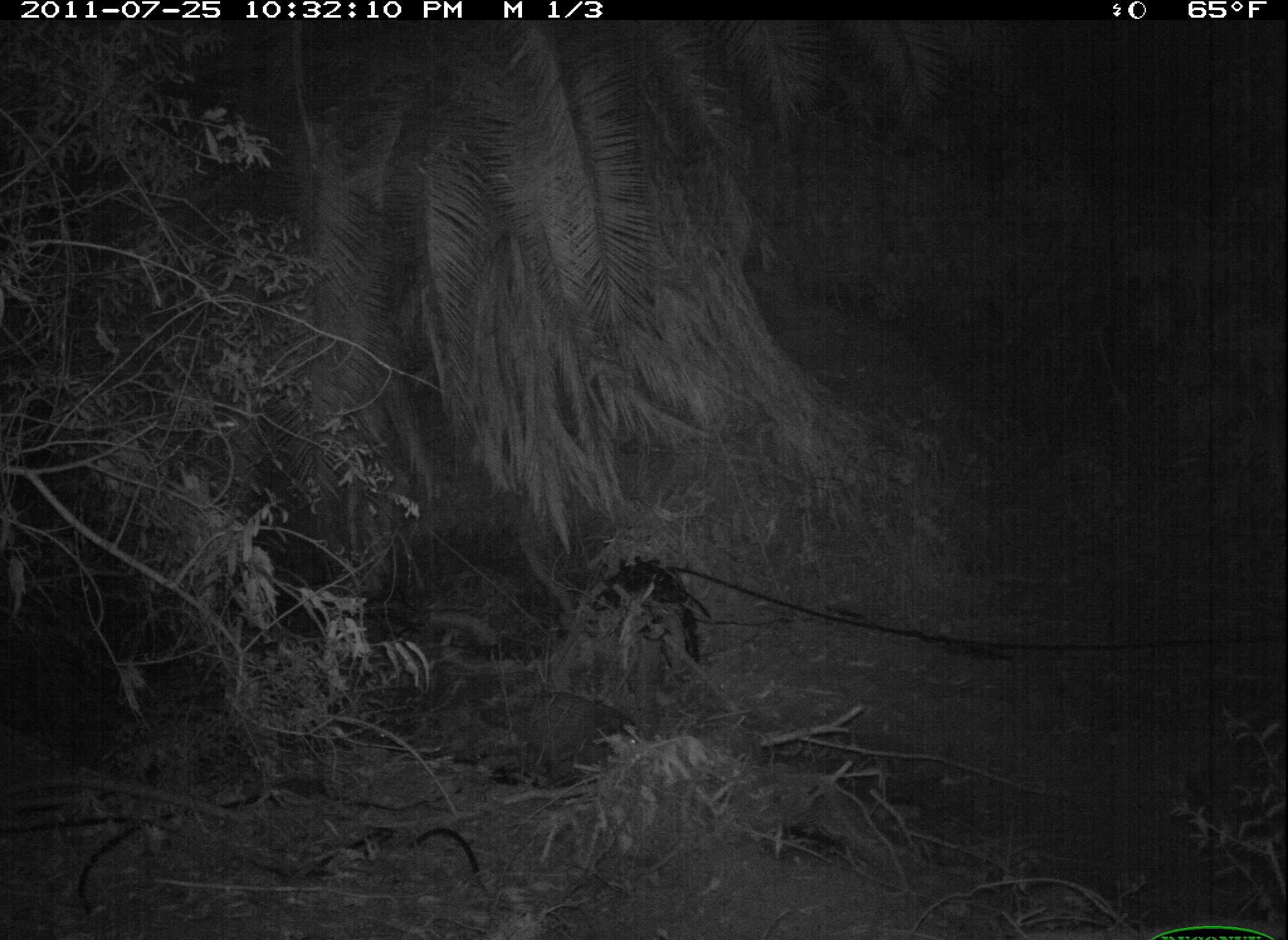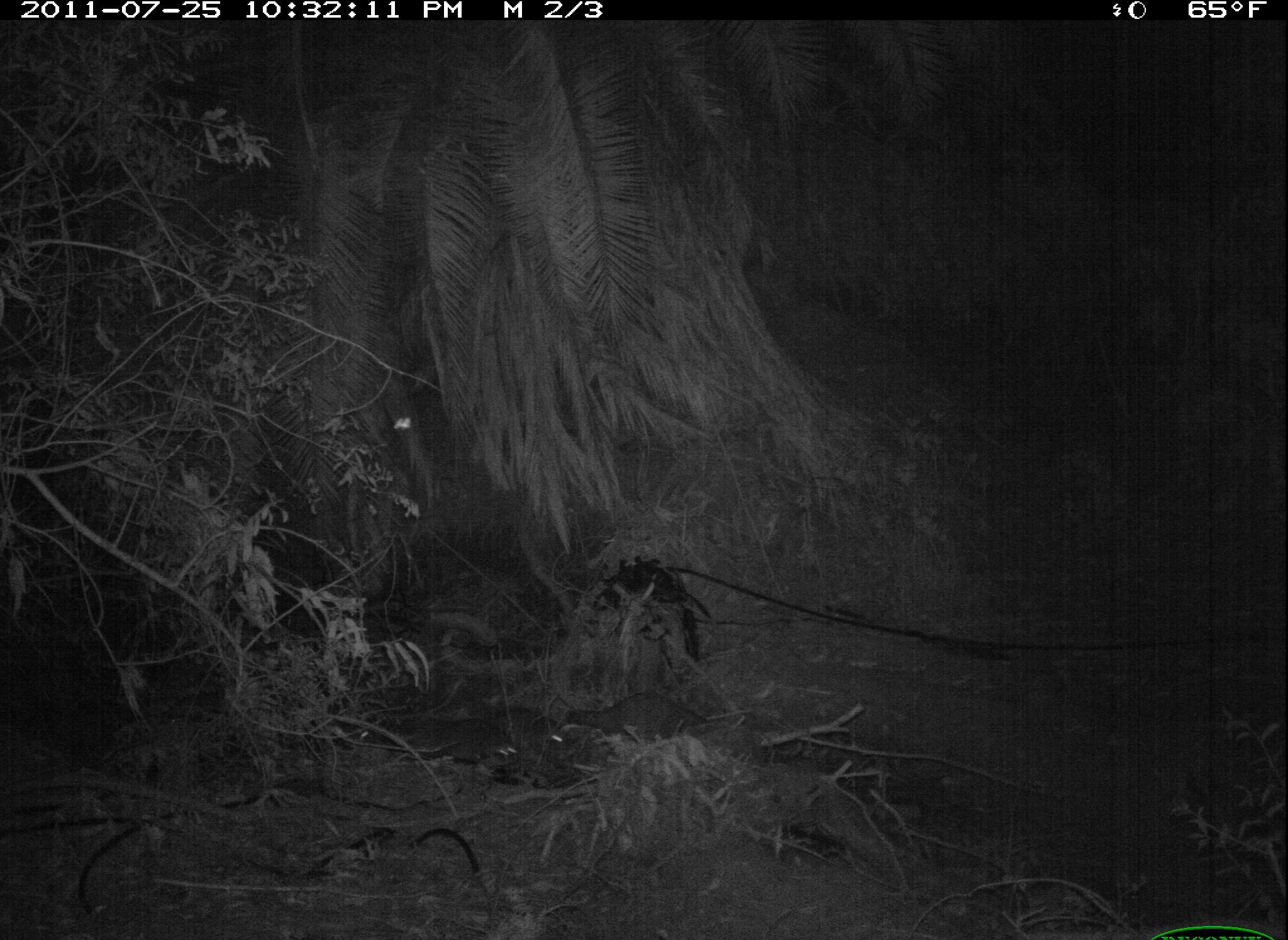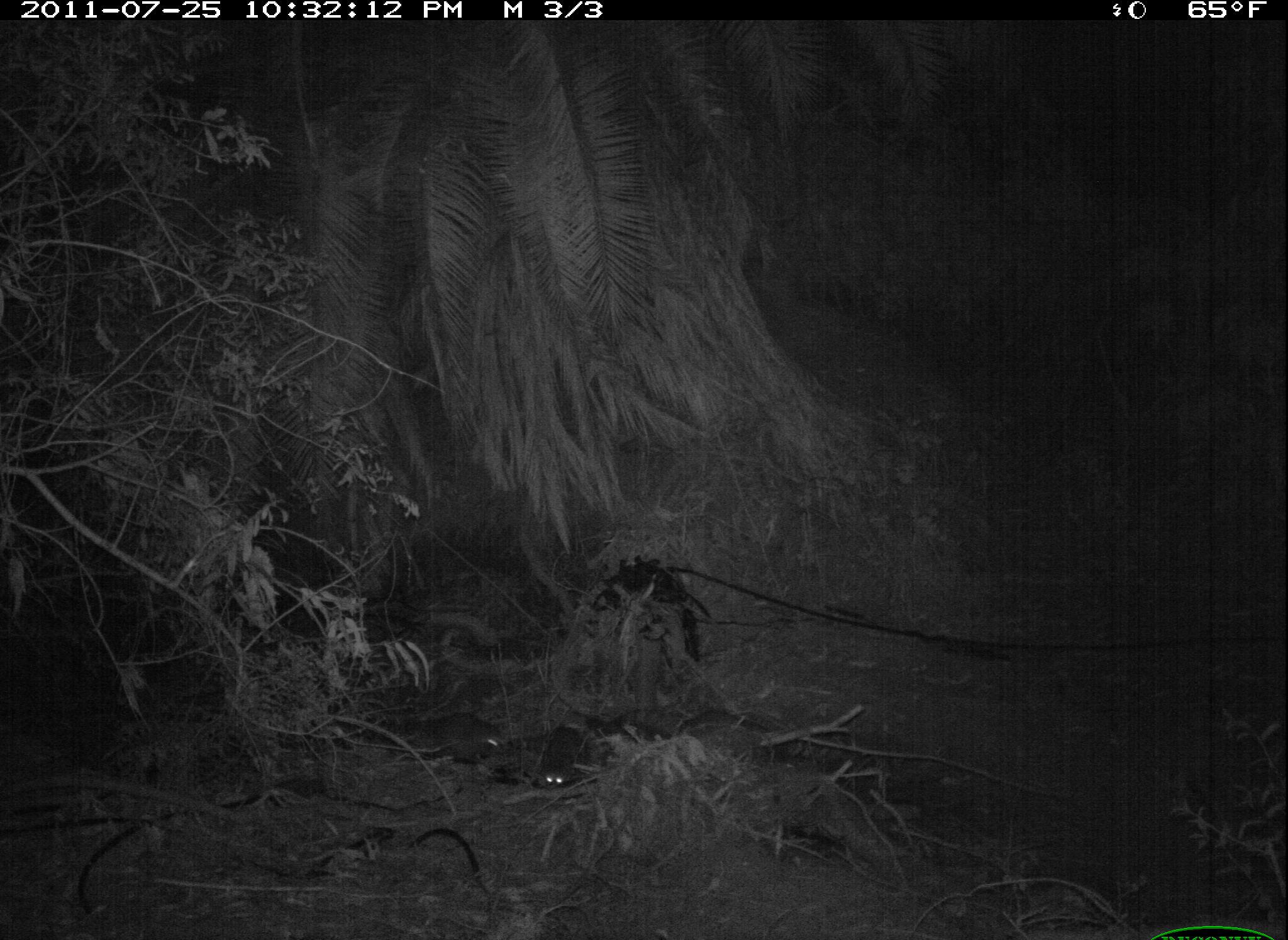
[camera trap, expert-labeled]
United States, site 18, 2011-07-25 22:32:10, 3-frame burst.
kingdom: Animalia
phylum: Chordata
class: Mammalia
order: Carnivora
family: Procyonidae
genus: Procyon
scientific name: Procyon lotor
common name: raccoon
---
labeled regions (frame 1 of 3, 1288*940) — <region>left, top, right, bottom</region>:
raccoon: <region>479, 690, 641, 780</region>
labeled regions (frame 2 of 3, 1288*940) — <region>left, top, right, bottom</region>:
raccoon: <region>356, 720, 388, 747</region>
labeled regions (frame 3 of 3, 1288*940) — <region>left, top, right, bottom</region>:
raccoon: <region>411, 710, 507, 765</region>; <region>538, 725, 581, 788</region>